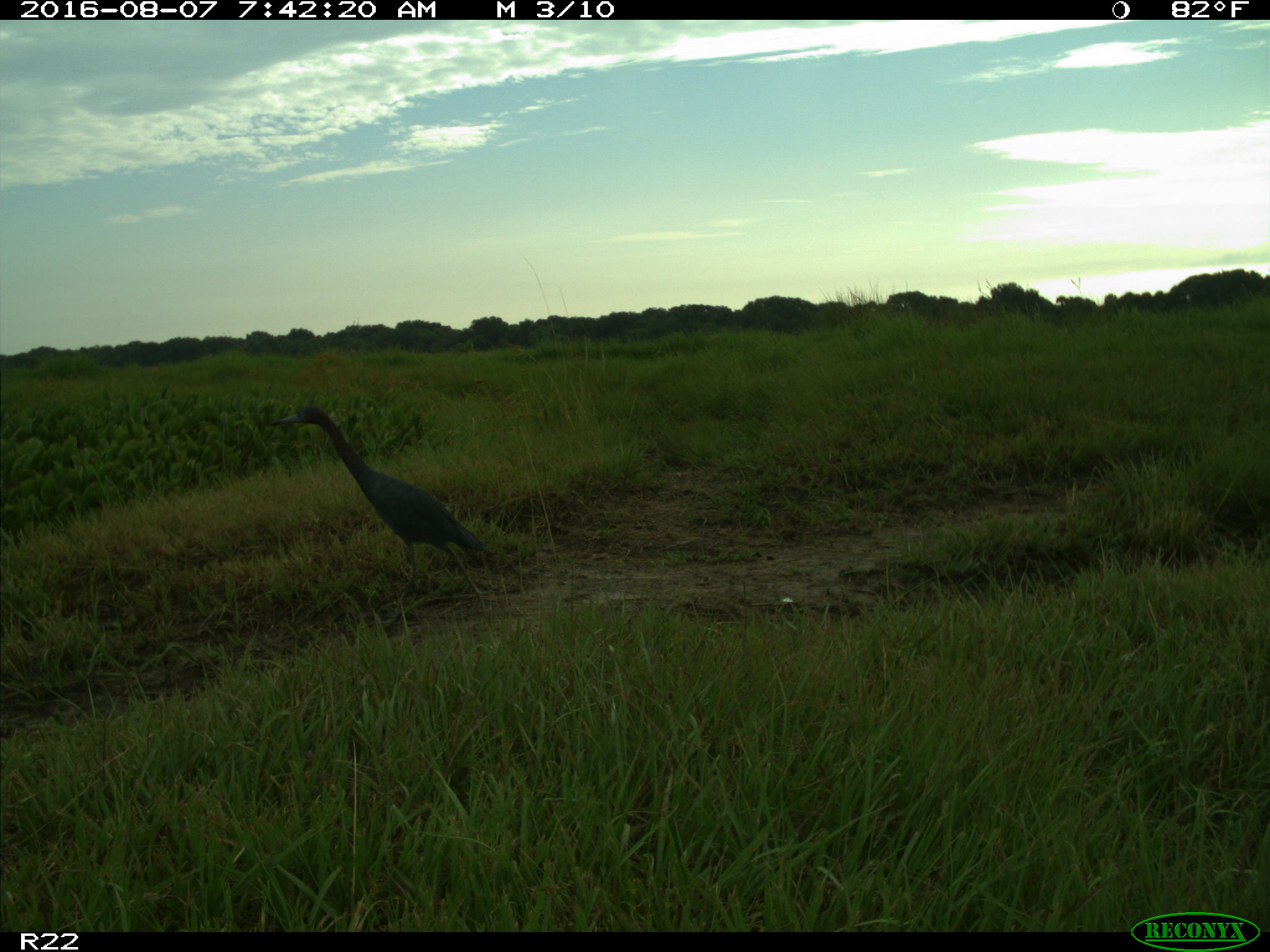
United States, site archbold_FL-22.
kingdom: Animalia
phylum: Chordata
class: Aves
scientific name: Aves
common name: birds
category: unidentified bird